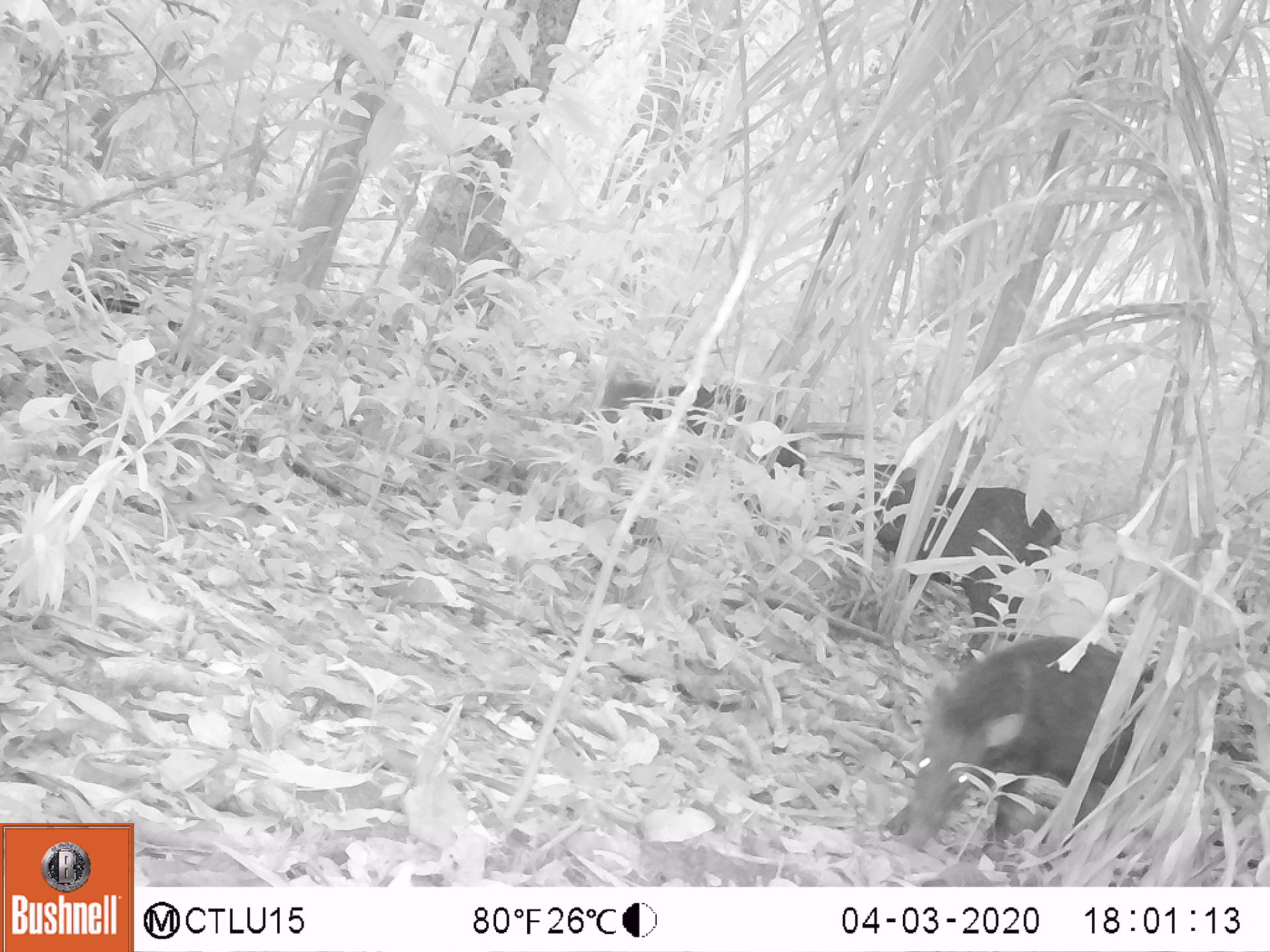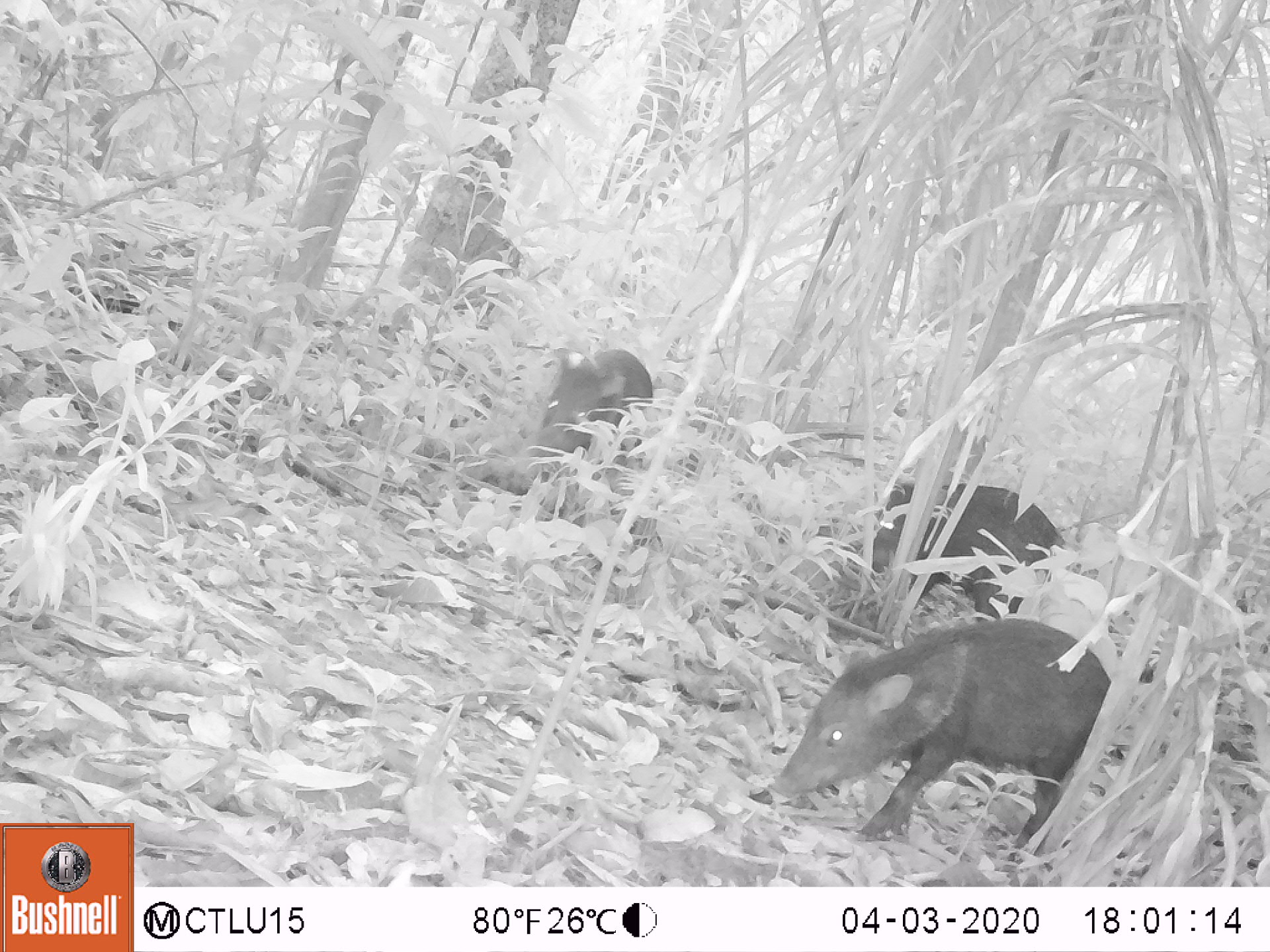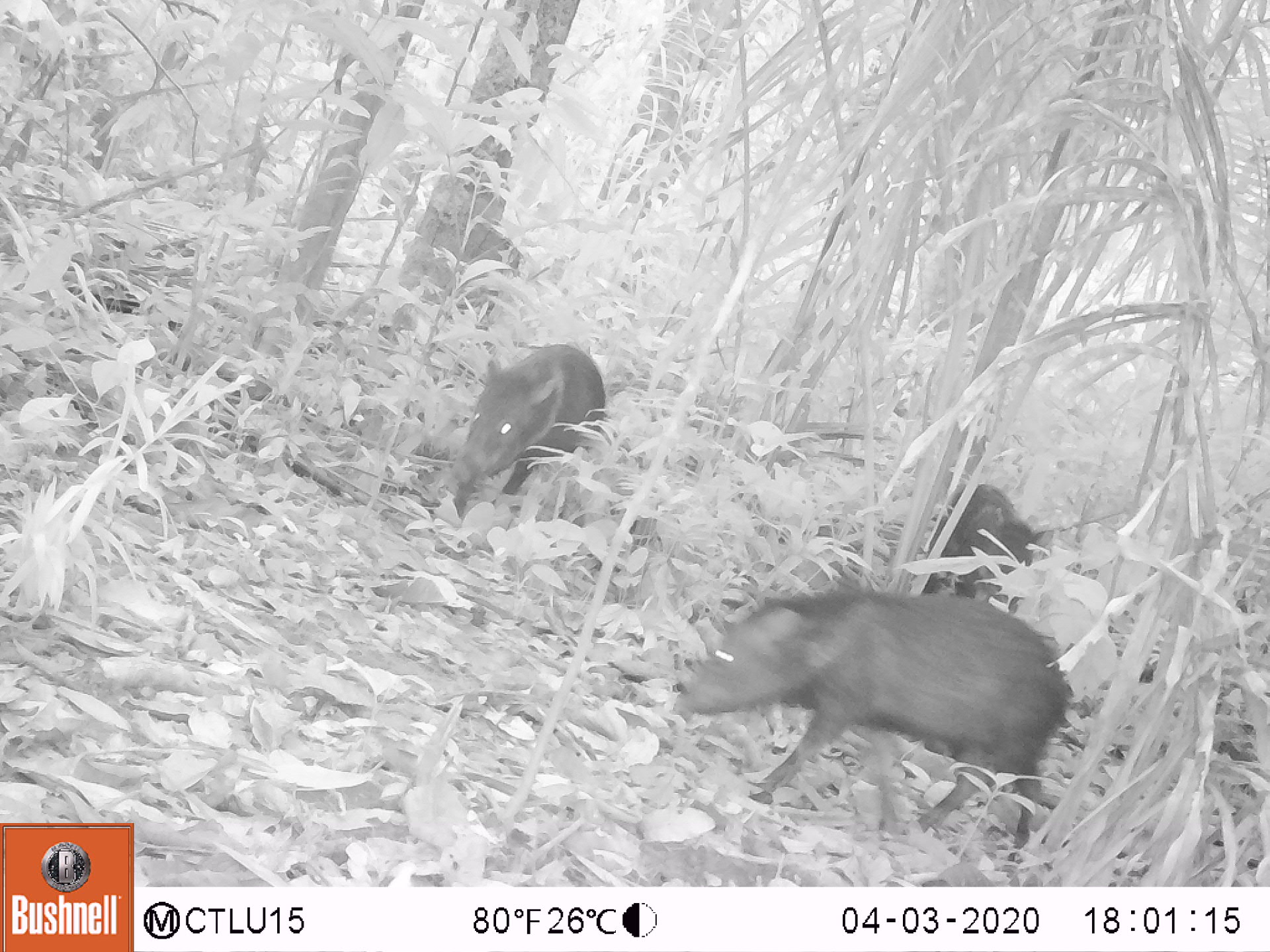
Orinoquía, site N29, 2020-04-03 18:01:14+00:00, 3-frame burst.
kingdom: Animalia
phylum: Chordata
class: Mammalia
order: Artiodactyla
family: Tayassuidae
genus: Pecari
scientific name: Pecari tajacu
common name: collared peccary